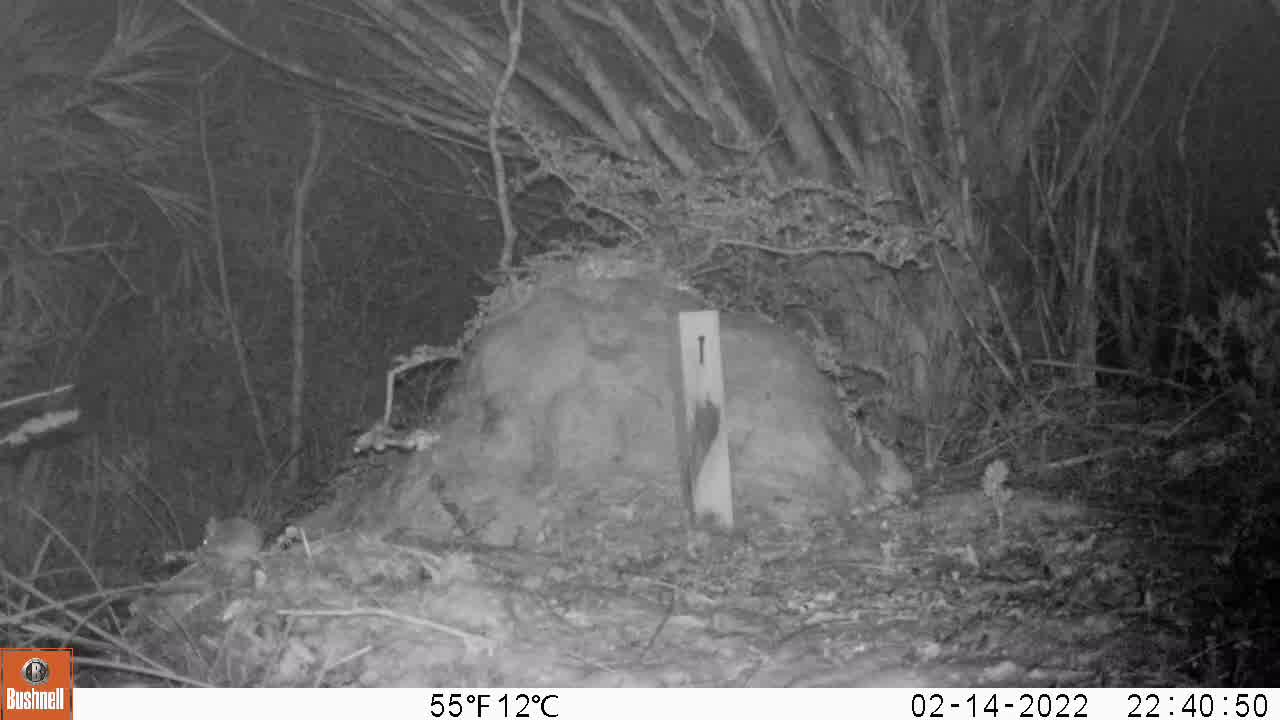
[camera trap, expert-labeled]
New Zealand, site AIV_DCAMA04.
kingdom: Animalia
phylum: Chordata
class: Mammalia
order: Rodentia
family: Muridae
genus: Mus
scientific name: Mus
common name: mouse